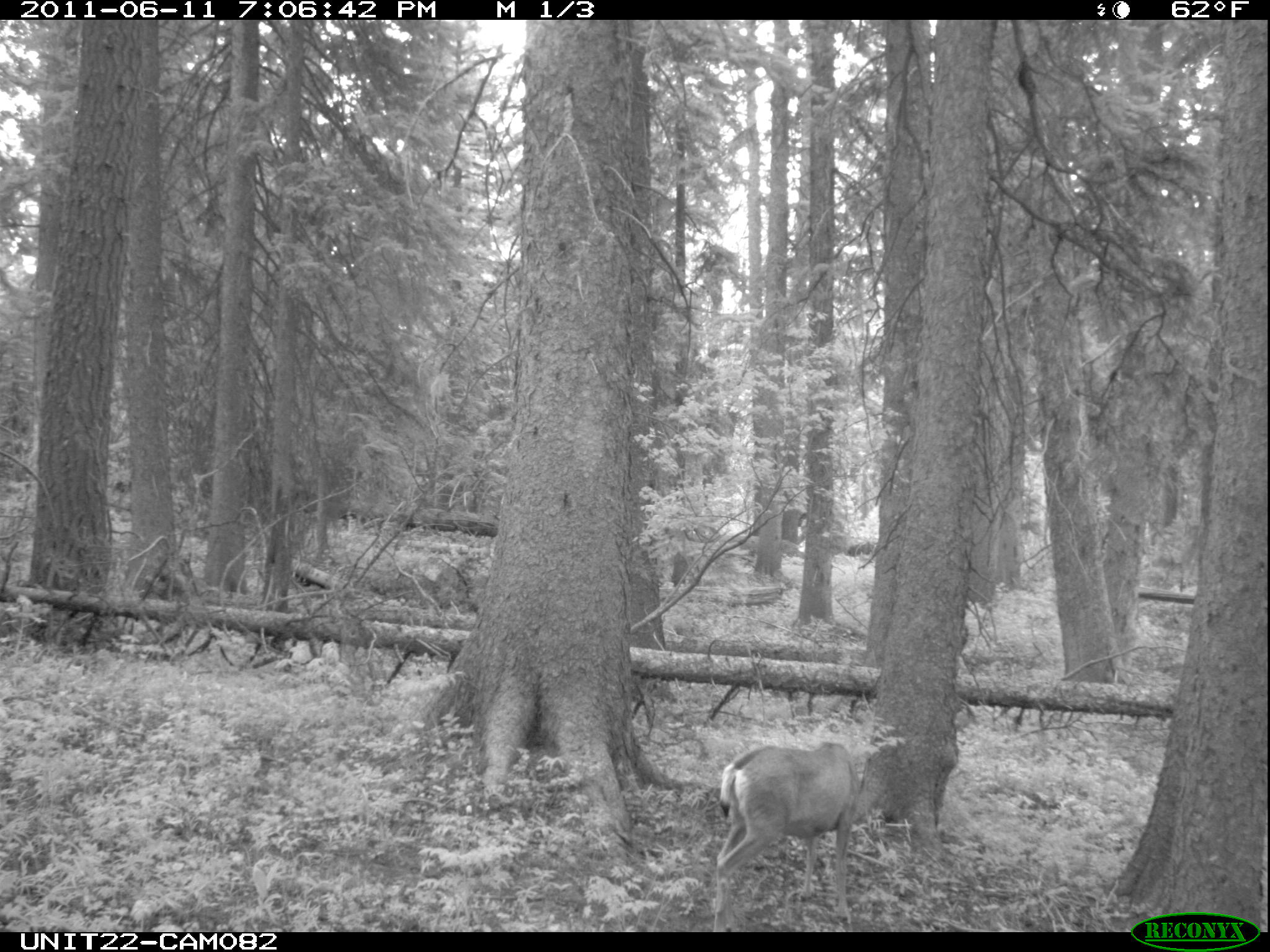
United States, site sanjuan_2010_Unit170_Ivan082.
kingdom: Animalia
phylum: Chordata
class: Mammalia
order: Artiodactyla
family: Cervidae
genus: Odocoileus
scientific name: Odocoileus hemionus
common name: mule deer